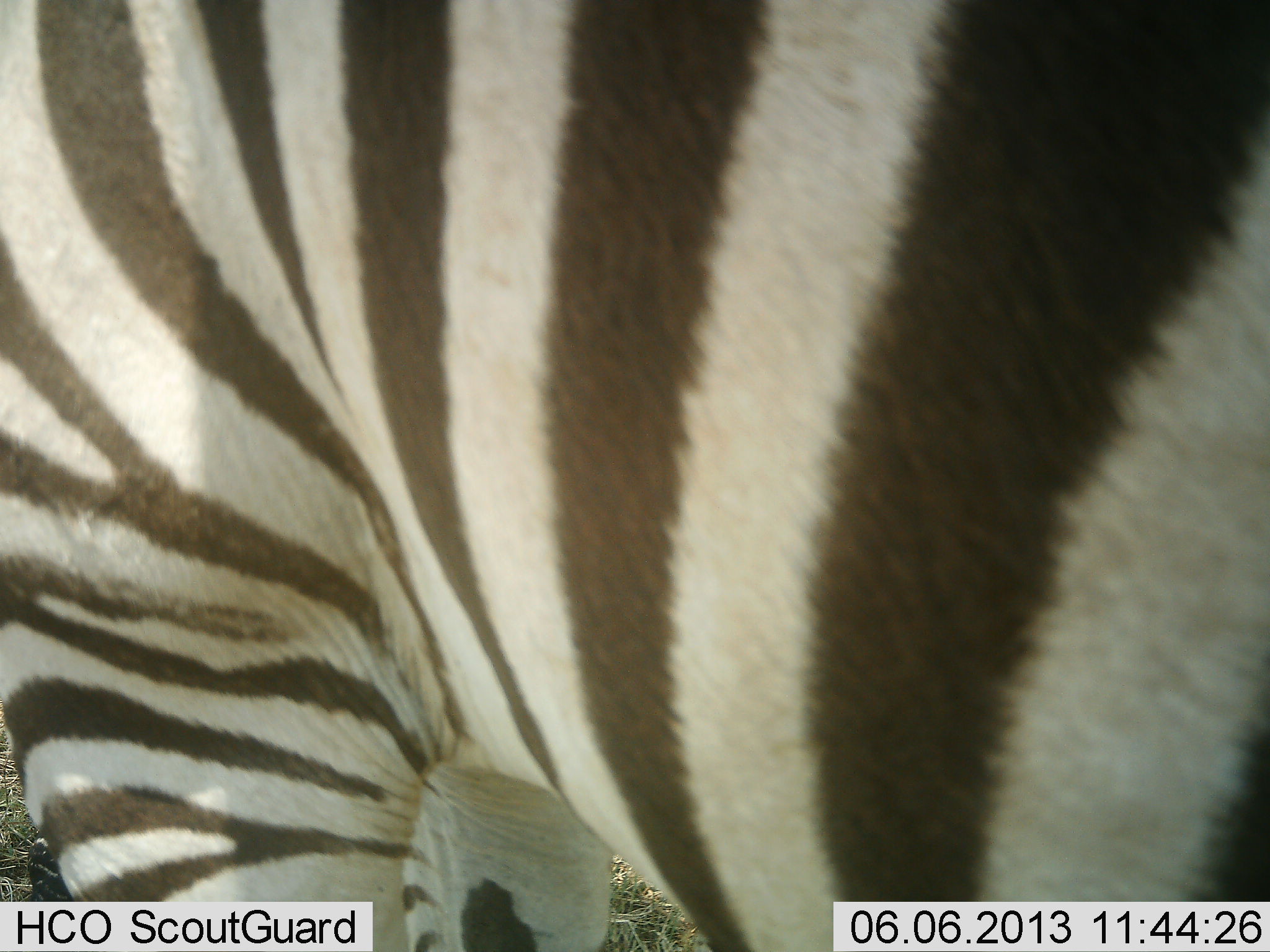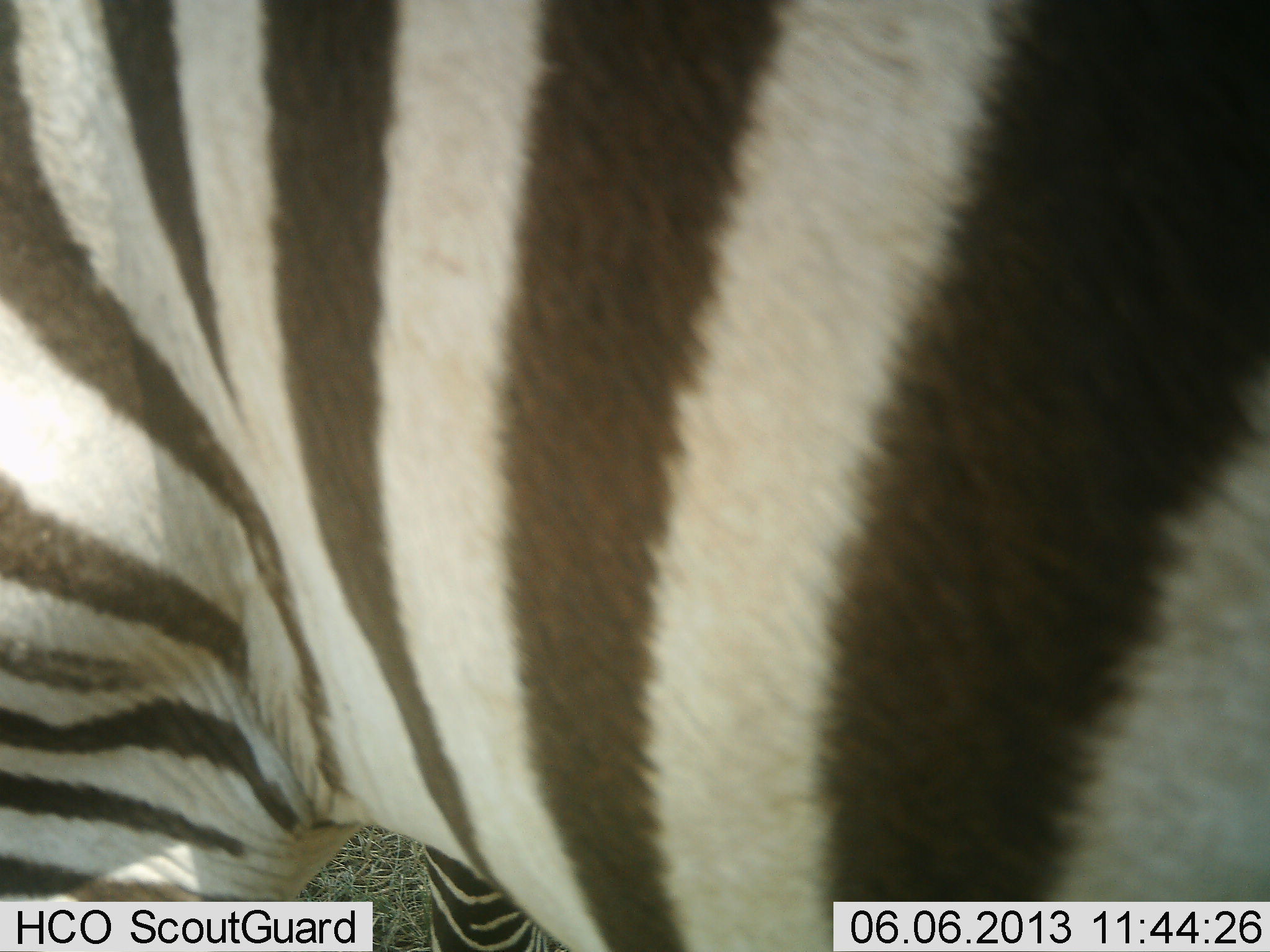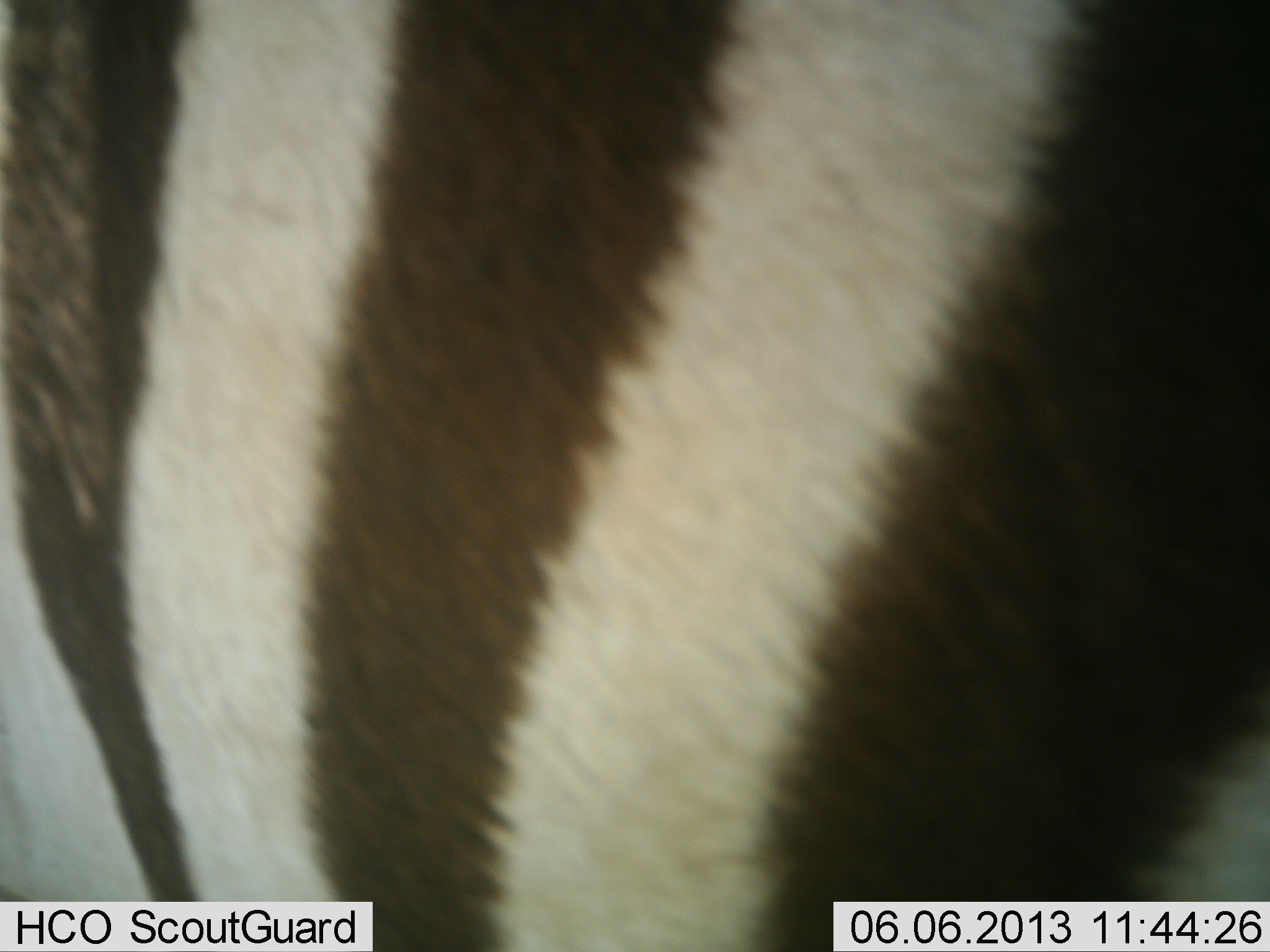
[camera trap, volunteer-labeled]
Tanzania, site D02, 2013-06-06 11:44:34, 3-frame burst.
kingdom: Animalia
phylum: Chordata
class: Mammalia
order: Perissodactyla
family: Equidae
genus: Equus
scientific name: Equus quagga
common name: plains zebra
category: zebra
Zebra (plains zebra) (Equus quagga), count 1. Behavior (volunteer vote fractions): standing 71%, resting 0%, moving 29%, interacting 0%. Young present (vote fraction): 0%. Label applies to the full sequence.